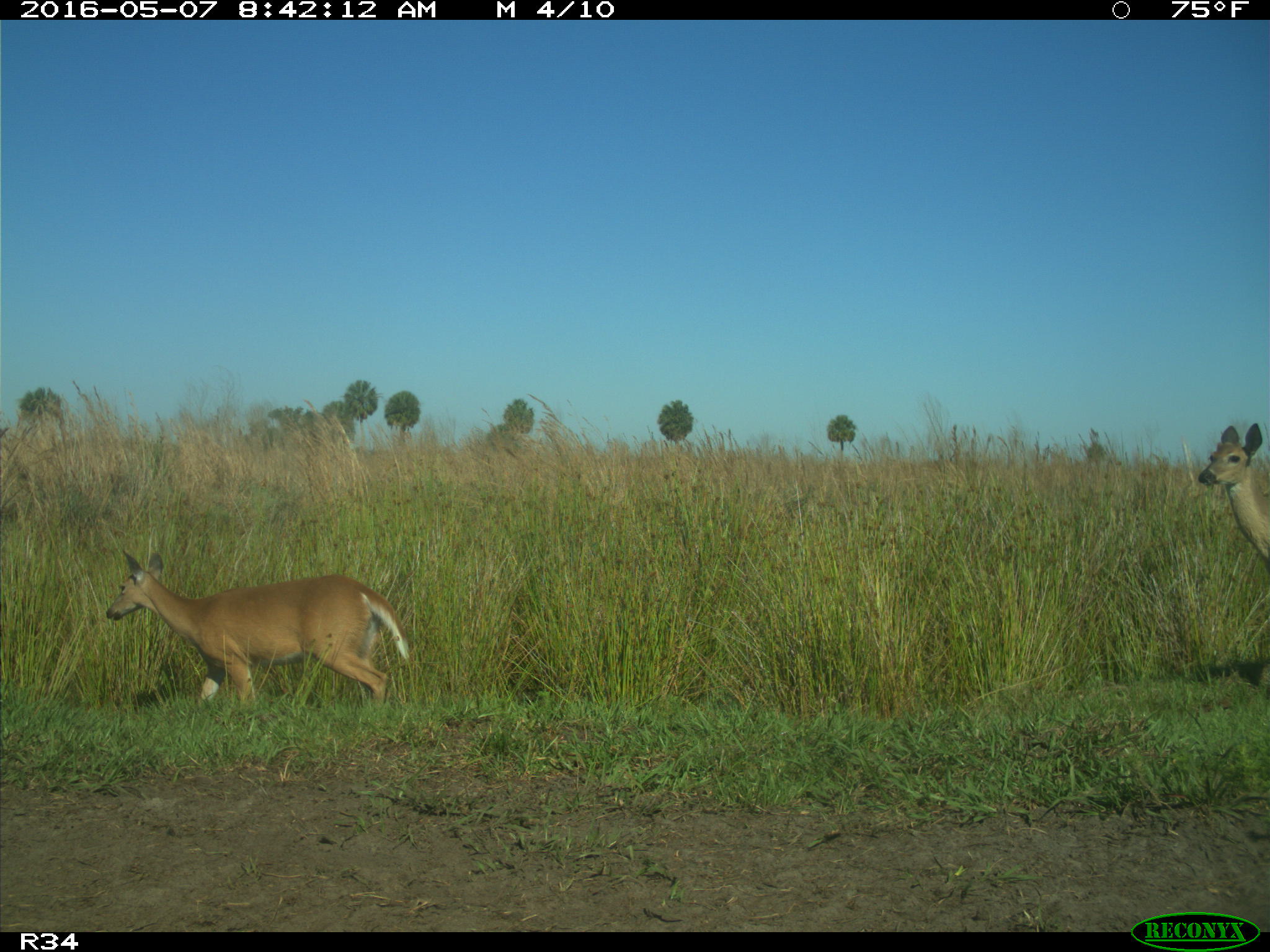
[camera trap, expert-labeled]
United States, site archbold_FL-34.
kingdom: Animalia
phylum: Chordata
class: Mammalia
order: Artiodactyla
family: Cervidae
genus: Odocoileus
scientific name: Odocoileus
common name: deer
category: unidentified deer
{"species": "unidentified deer (deer) (Odocoileus)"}